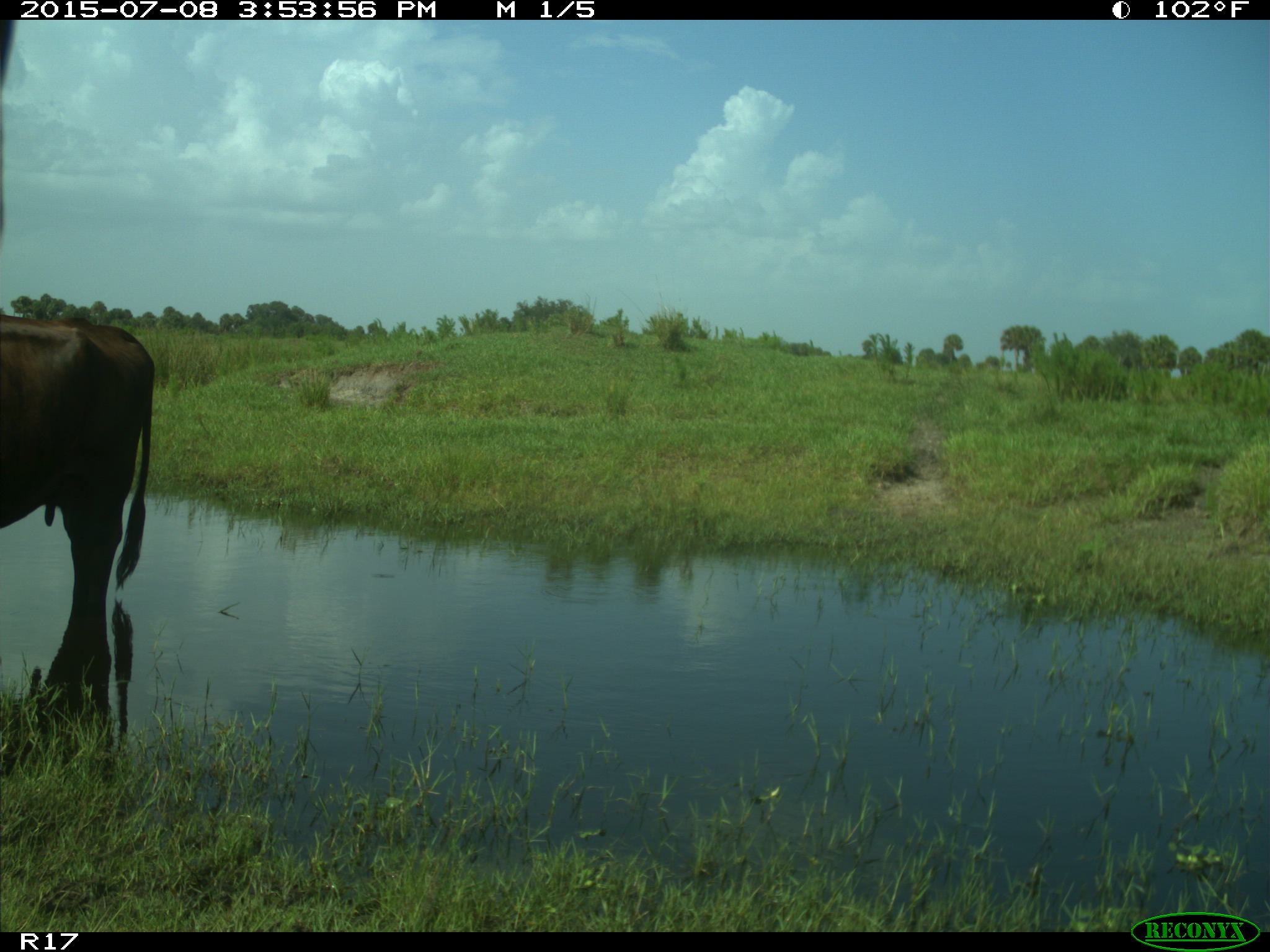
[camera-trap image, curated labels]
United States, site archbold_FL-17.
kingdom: Animalia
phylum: Chordata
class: Mammalia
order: Artiodactyla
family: Bovidae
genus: Bos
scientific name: Bos taurus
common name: domestic cow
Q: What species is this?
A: Bos taurus (domestic cow).